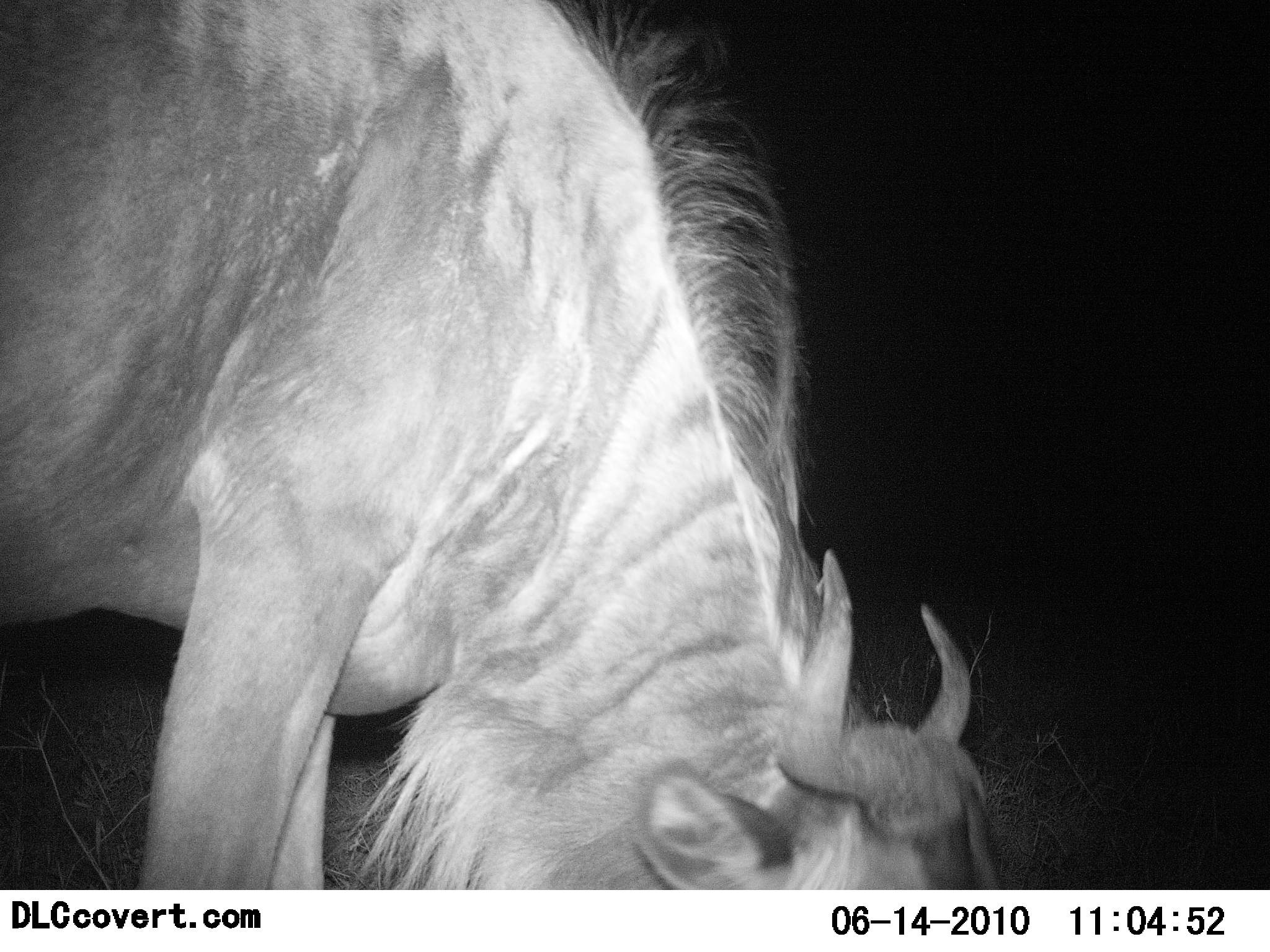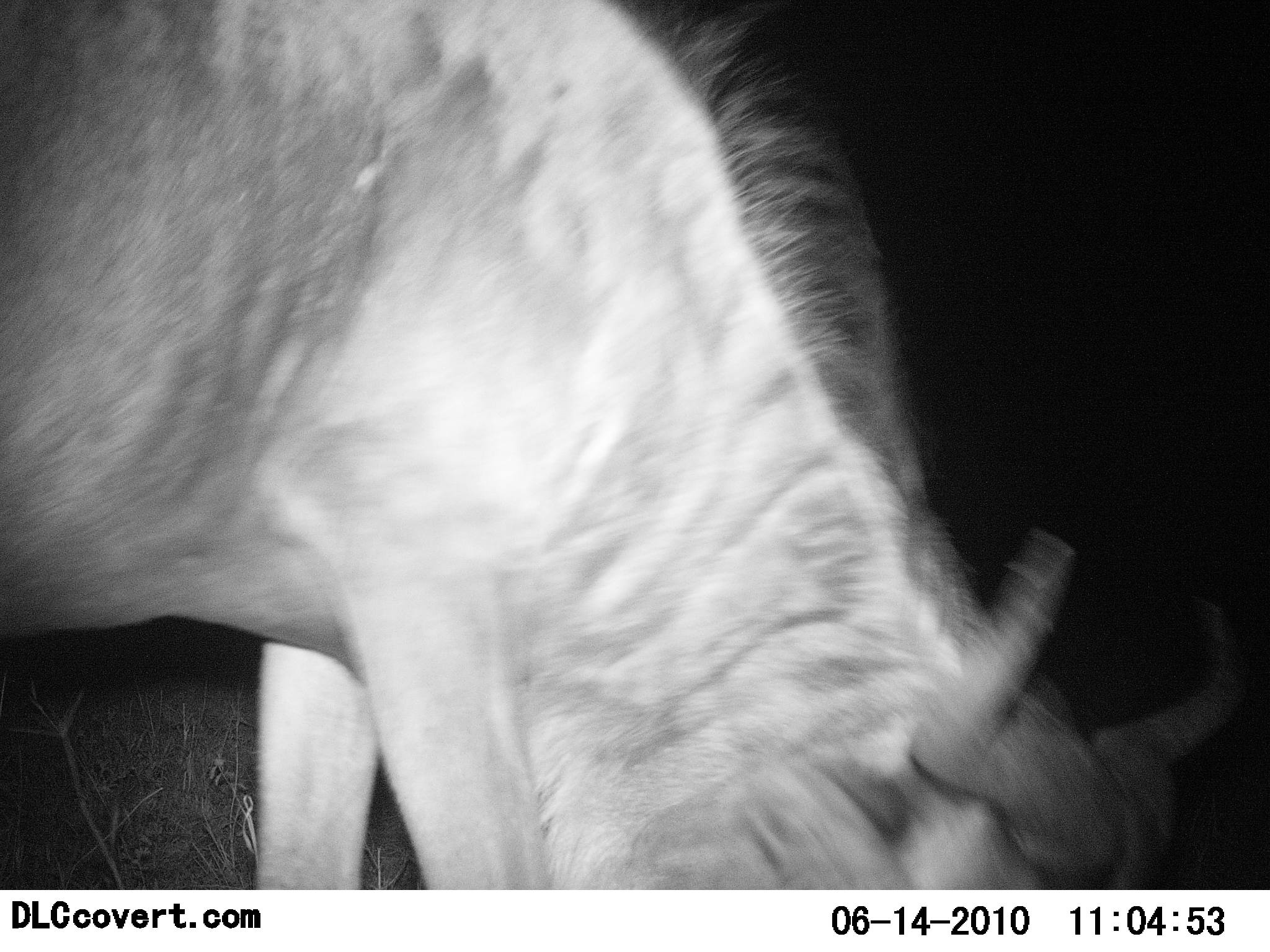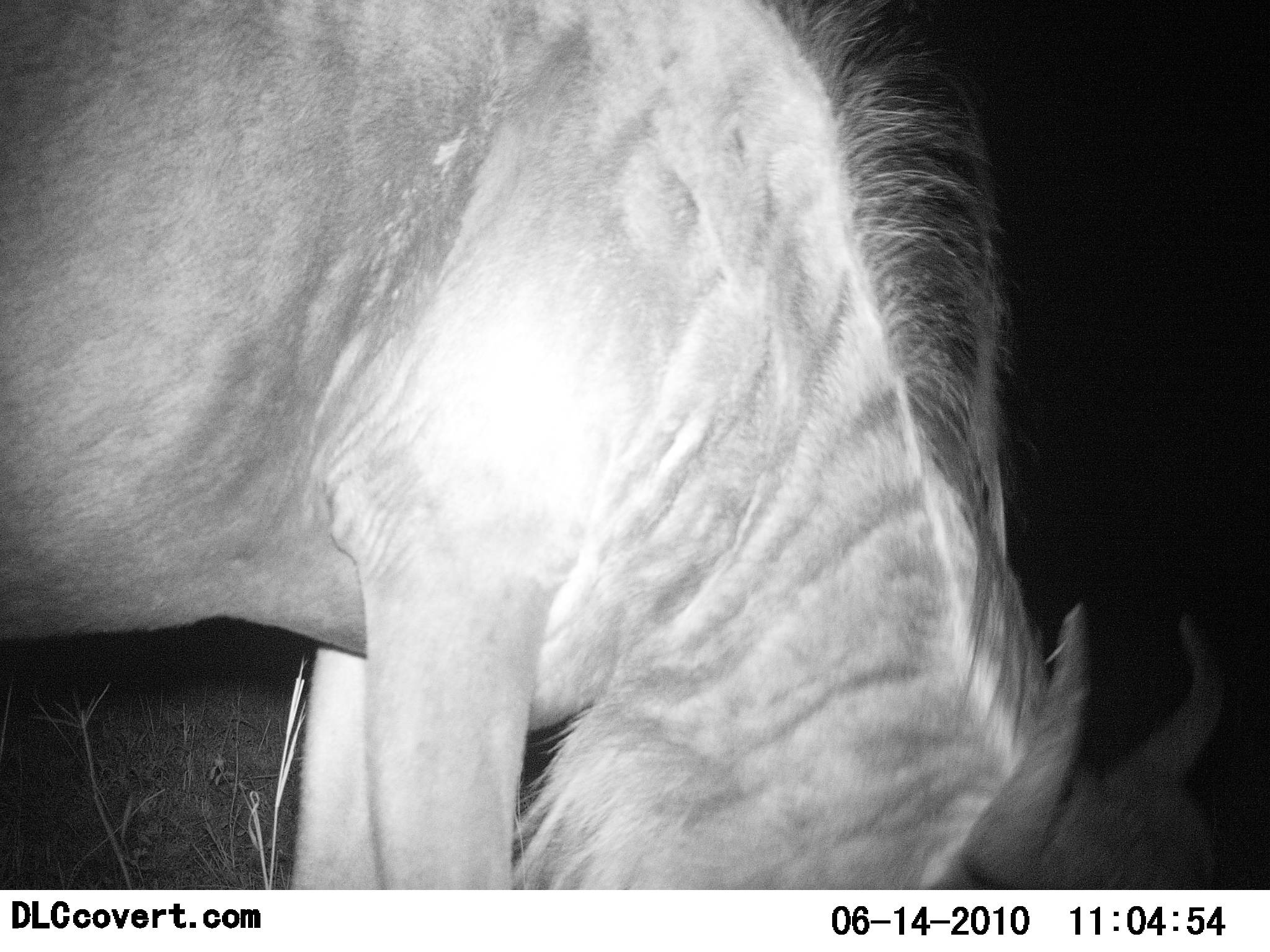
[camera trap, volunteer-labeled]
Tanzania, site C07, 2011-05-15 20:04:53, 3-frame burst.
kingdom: Animalia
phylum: Chordata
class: Mammalia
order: Artiodactyla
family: Bovidae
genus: Connochaetes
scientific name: Connochaetes taurinus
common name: blue wildebeest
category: wildebeest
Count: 1.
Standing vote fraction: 23%.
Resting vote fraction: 0%.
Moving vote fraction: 15%.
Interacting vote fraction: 8%.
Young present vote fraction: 0%.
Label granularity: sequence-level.